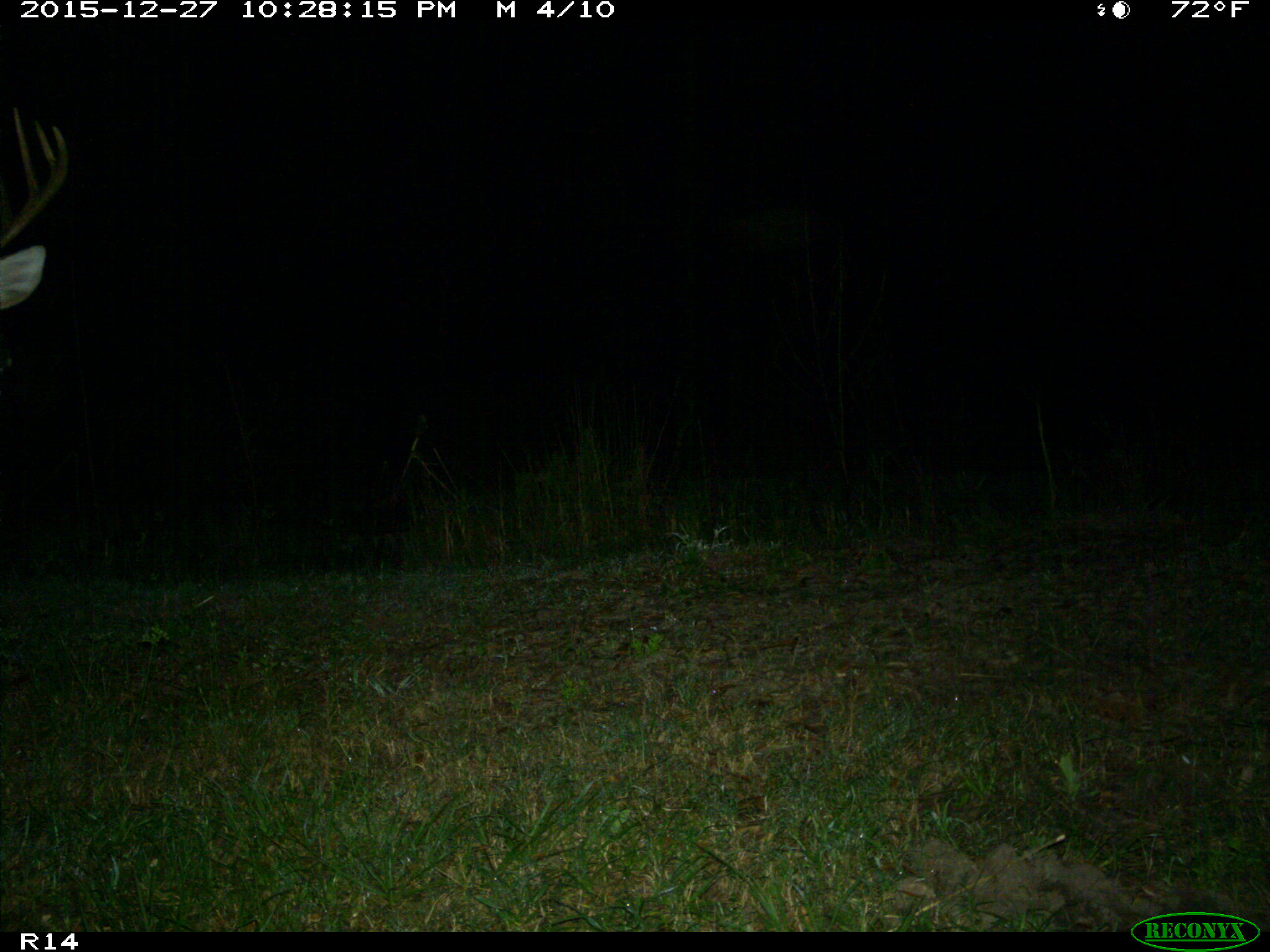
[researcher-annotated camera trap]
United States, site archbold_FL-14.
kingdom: Animalia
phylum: Chordata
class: Mammalia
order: Artiodactyla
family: Cervidae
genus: Odocoileus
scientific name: Odocoileus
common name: deer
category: unidentified deer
Unidentified deer (deer) (Odocoileus).